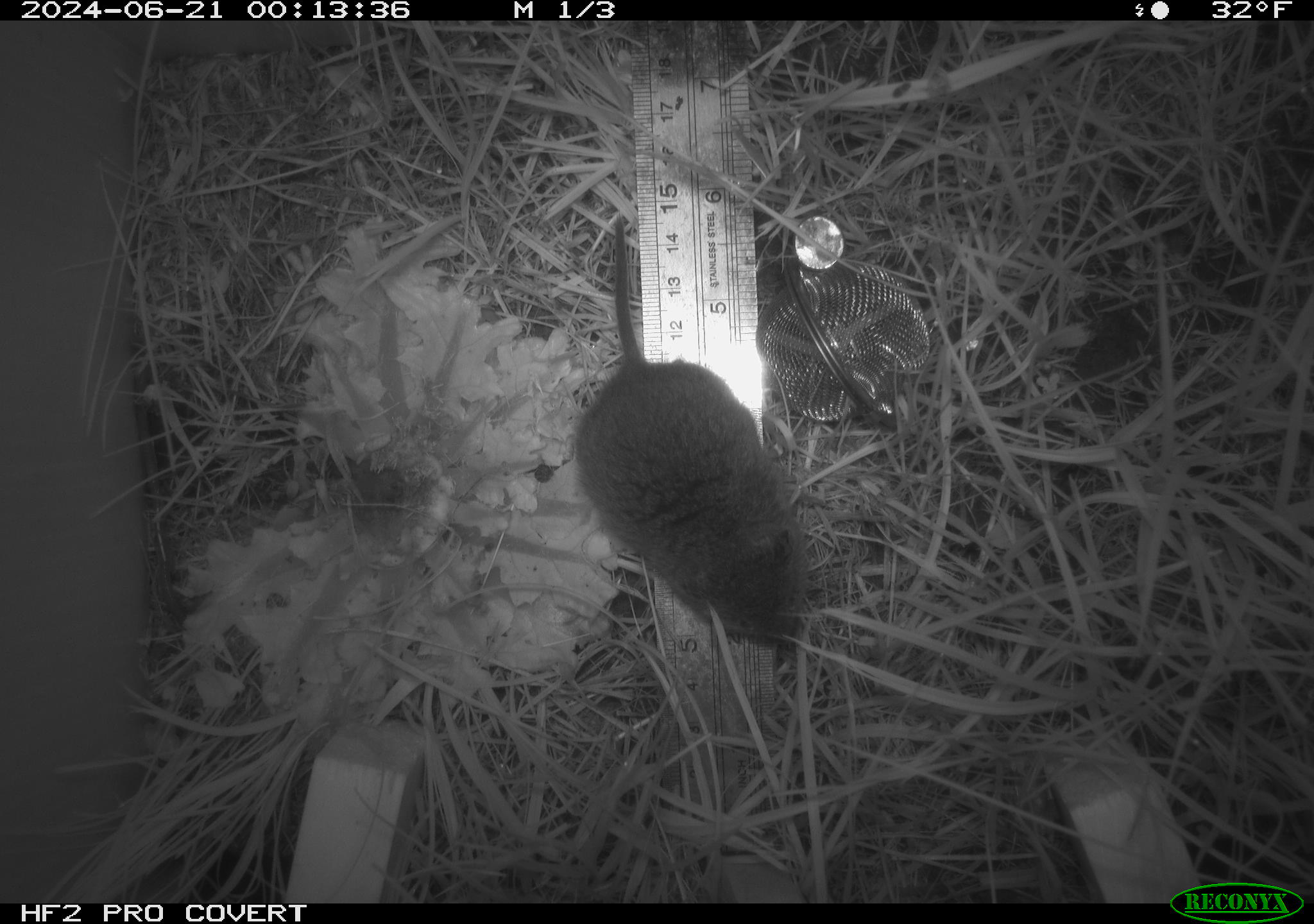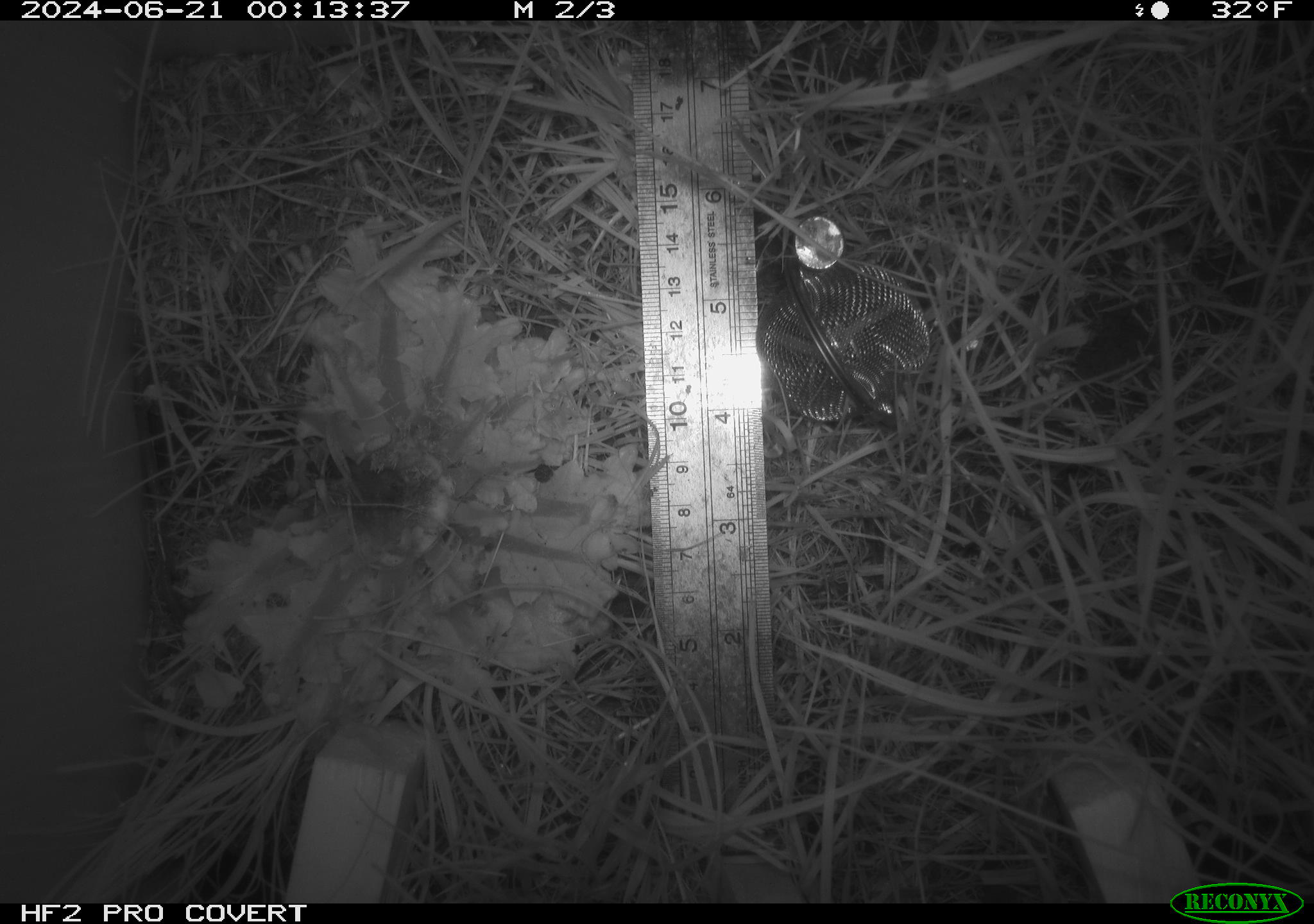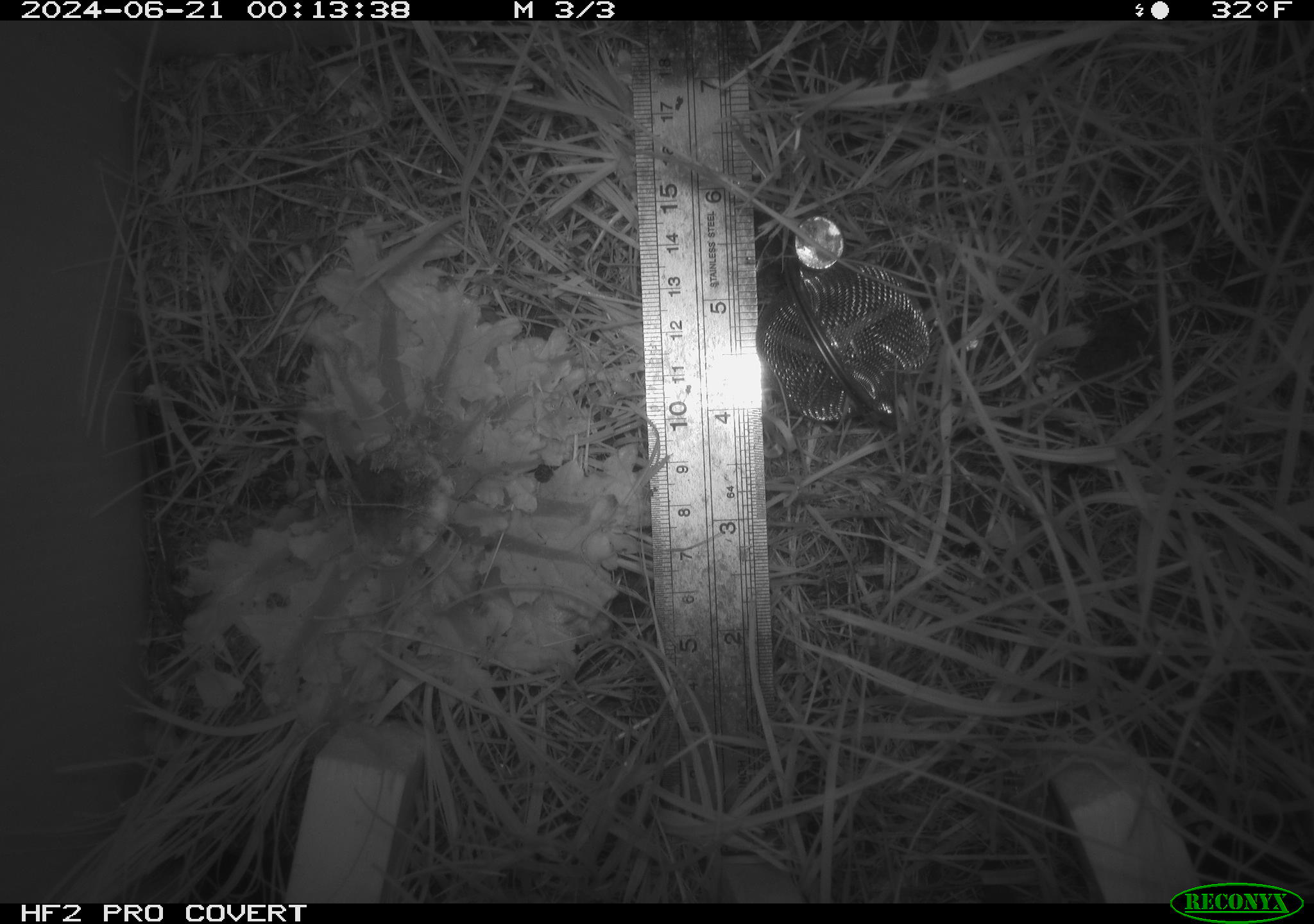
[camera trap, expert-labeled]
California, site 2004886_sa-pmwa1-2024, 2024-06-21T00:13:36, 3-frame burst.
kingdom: Animalia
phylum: Chordata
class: Mammalia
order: Rodentia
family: Cricetidae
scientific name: Arvicolinae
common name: voles, lemmings, and muskrats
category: arvicolinae subfamily